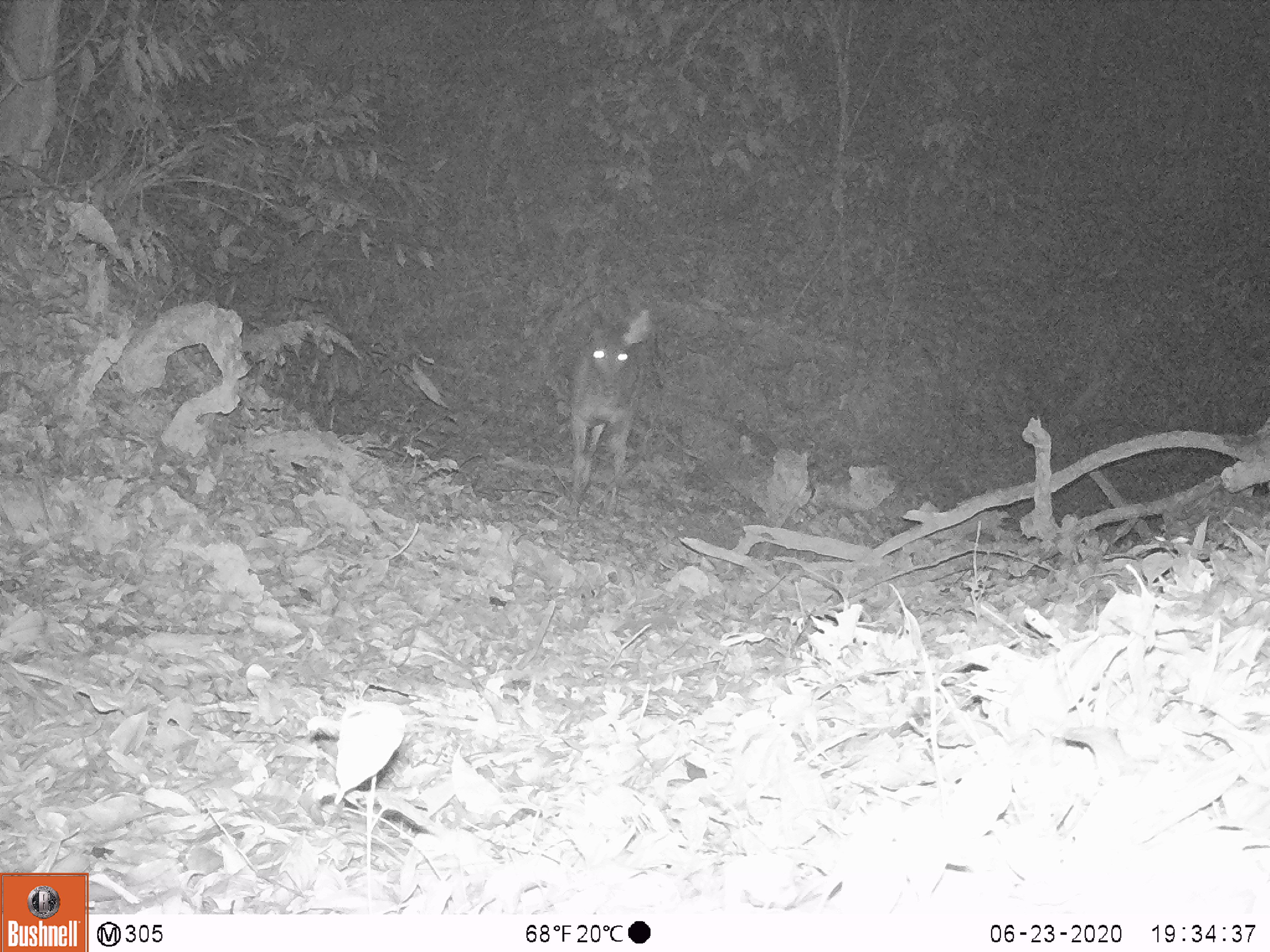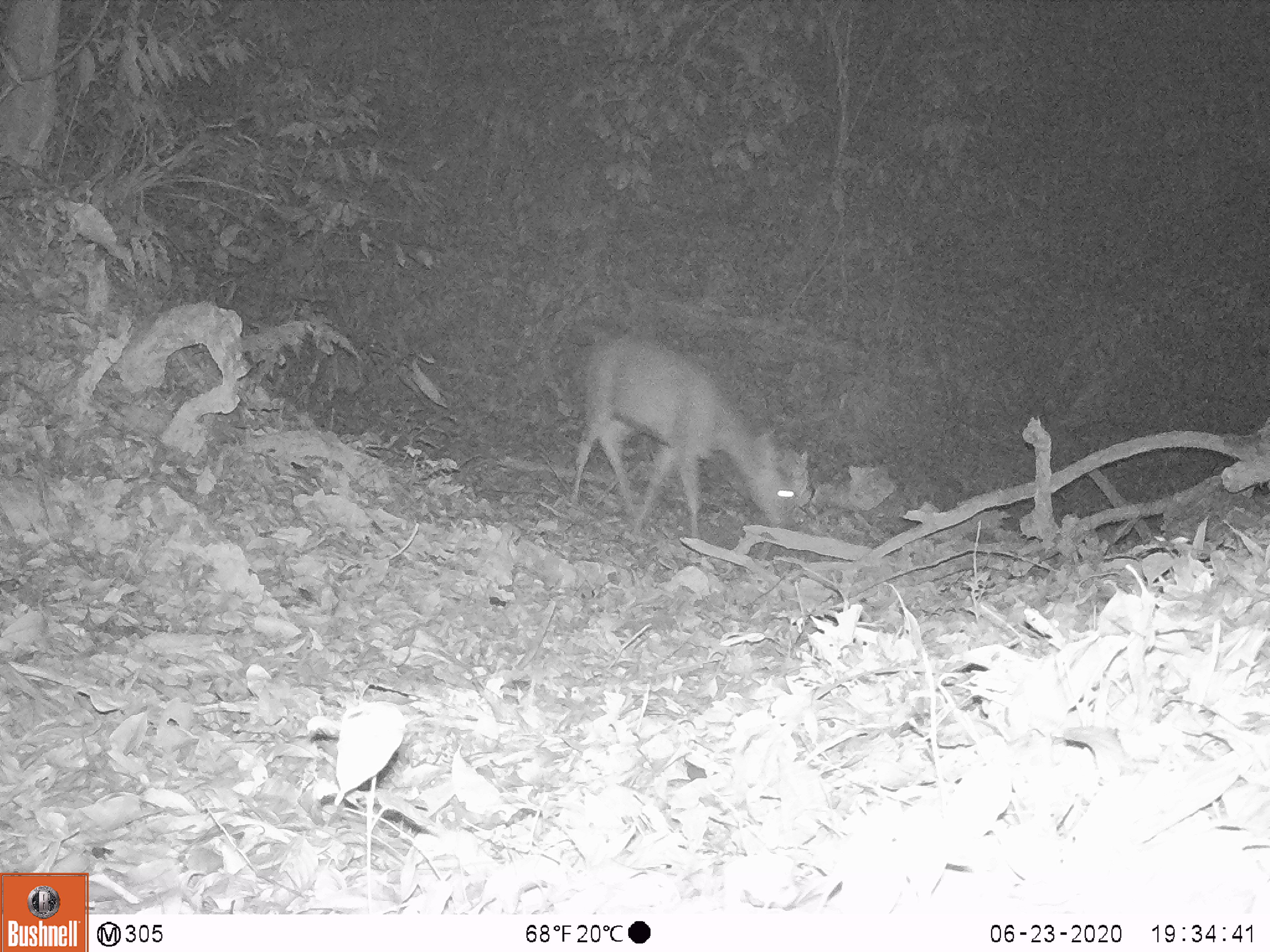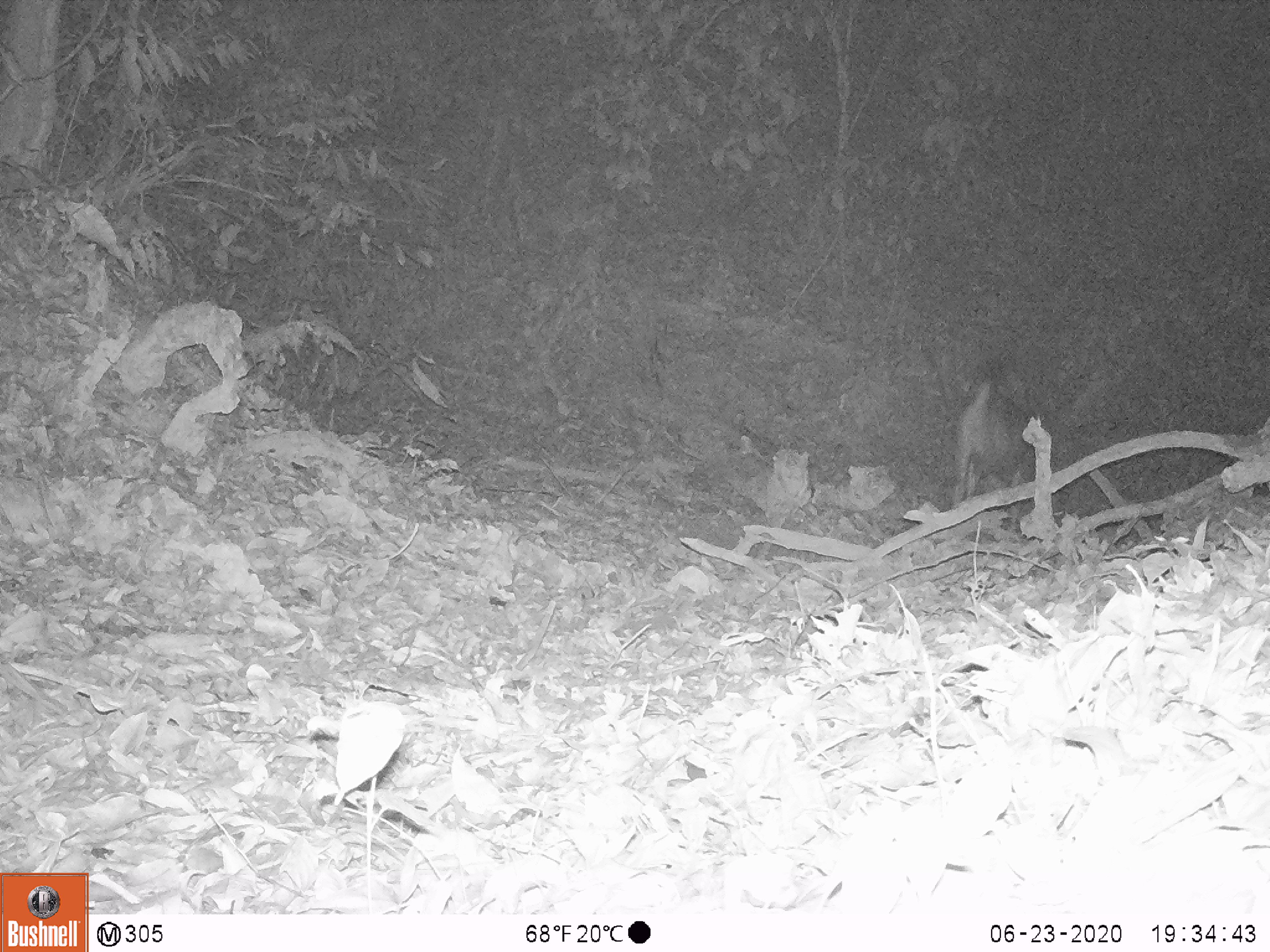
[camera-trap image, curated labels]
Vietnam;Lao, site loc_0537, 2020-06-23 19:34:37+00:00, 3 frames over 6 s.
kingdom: Animalia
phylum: Chordata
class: Mammalia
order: Artiodactyla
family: Cervidae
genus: Rusa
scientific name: Rusa unicolor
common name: sambar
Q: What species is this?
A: Sambar (Rusa unicolor).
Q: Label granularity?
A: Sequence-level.